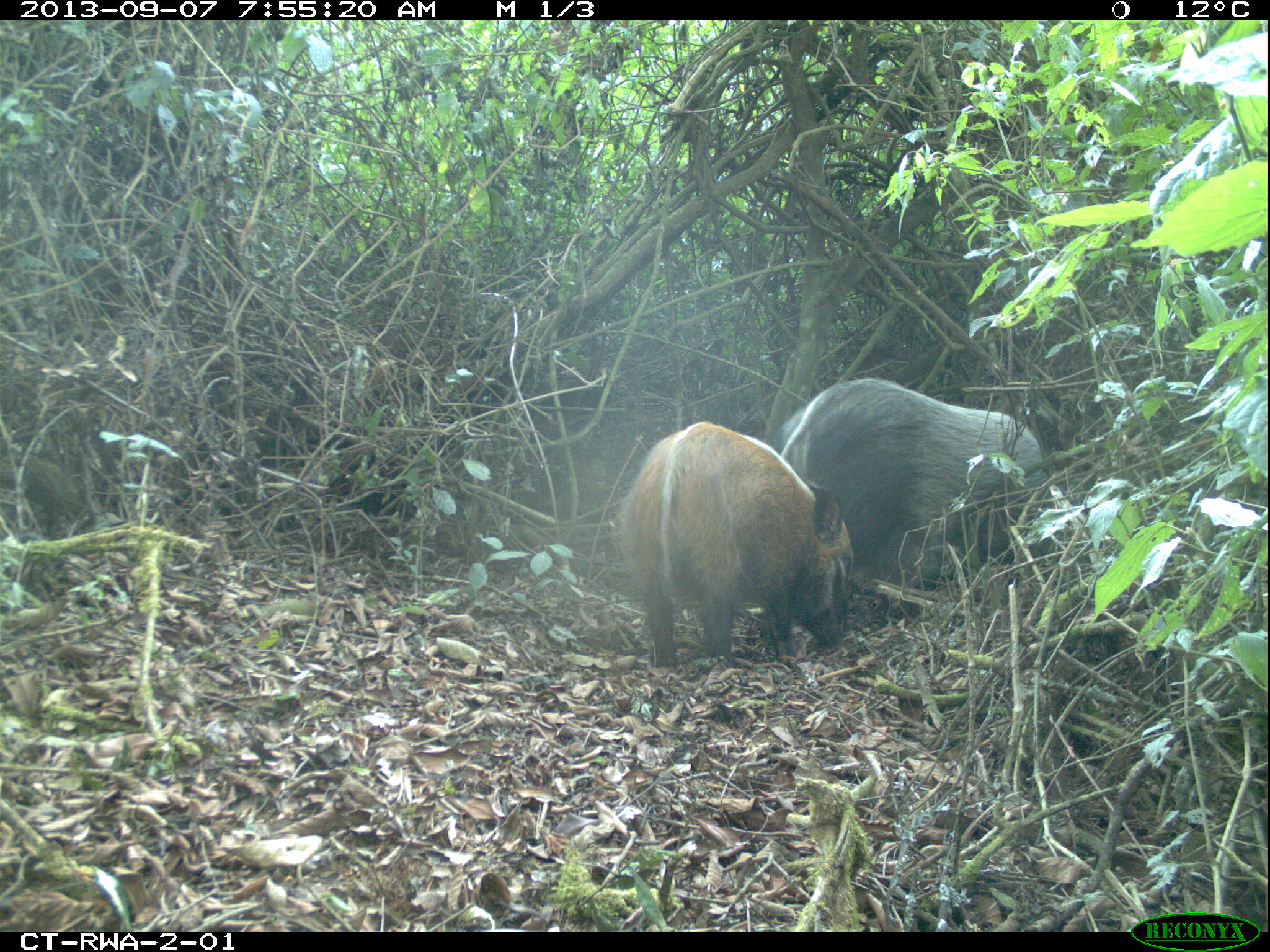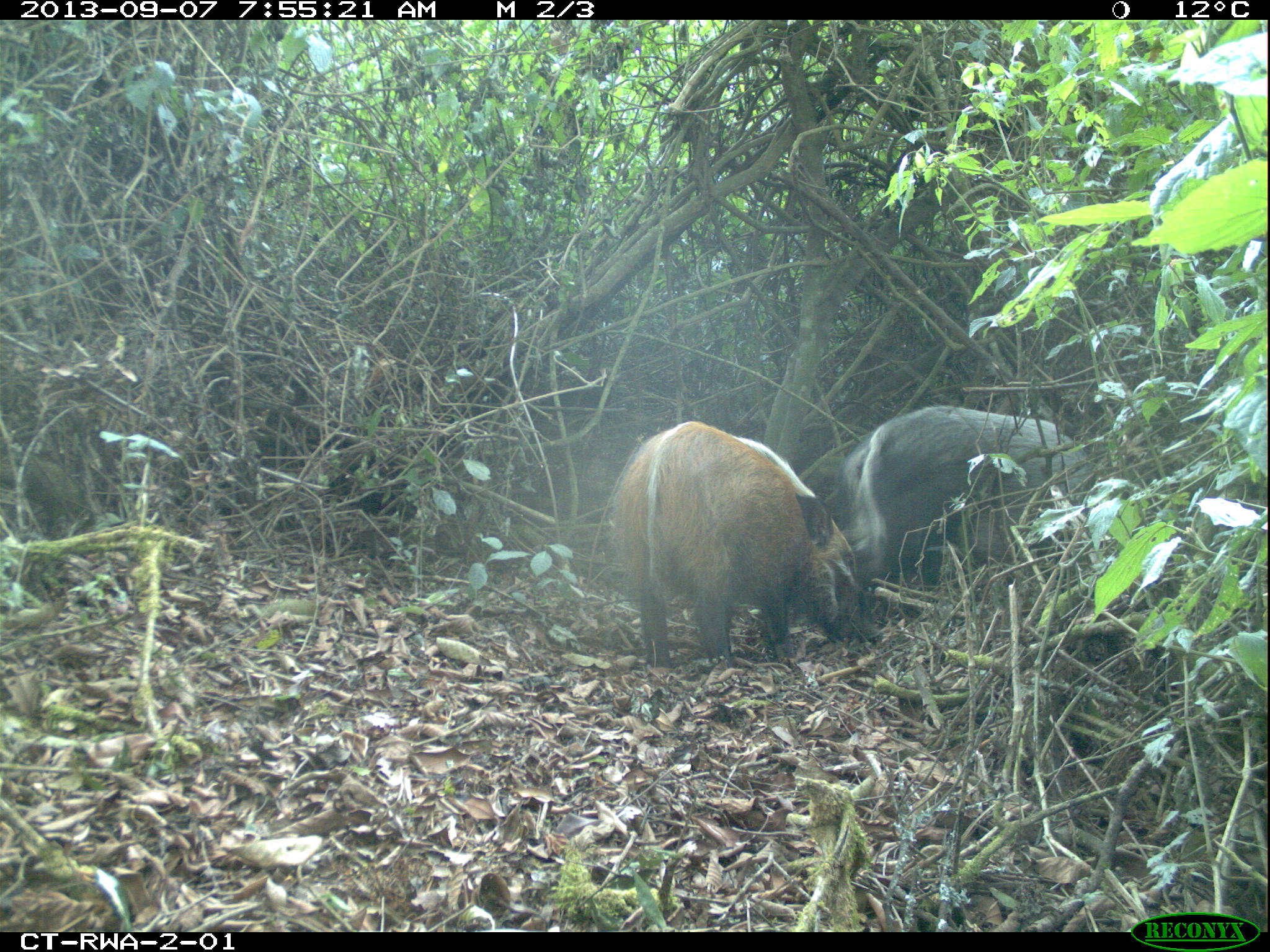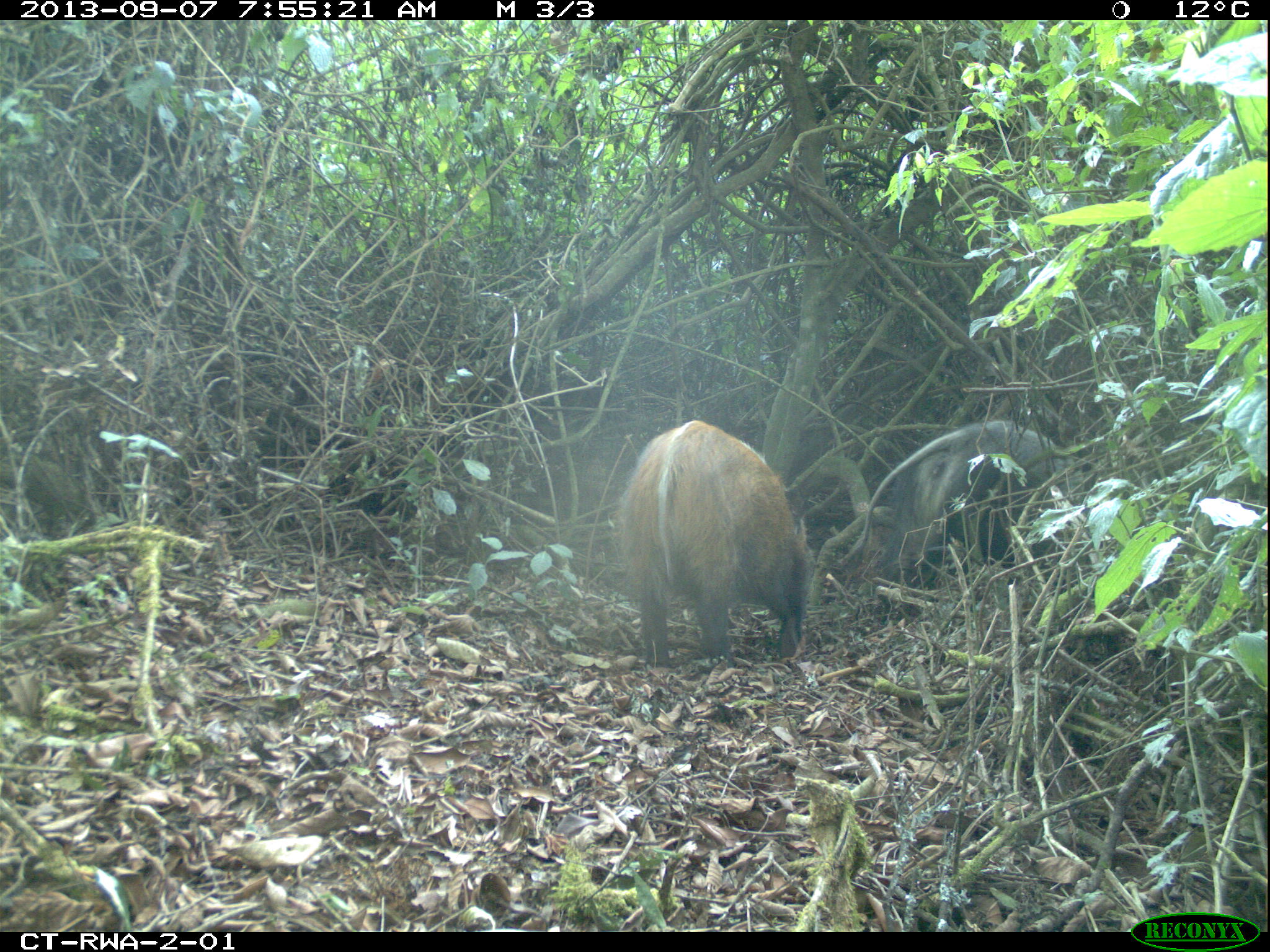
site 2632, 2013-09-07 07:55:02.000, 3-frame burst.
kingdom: Animalia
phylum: Chordata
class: Mammalia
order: Artiodactyla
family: Suidae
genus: Potamochoerus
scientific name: Potamochoerus larvatus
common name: bushpig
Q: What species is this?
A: Potamochoerus larvatus (bushpig).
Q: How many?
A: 4.